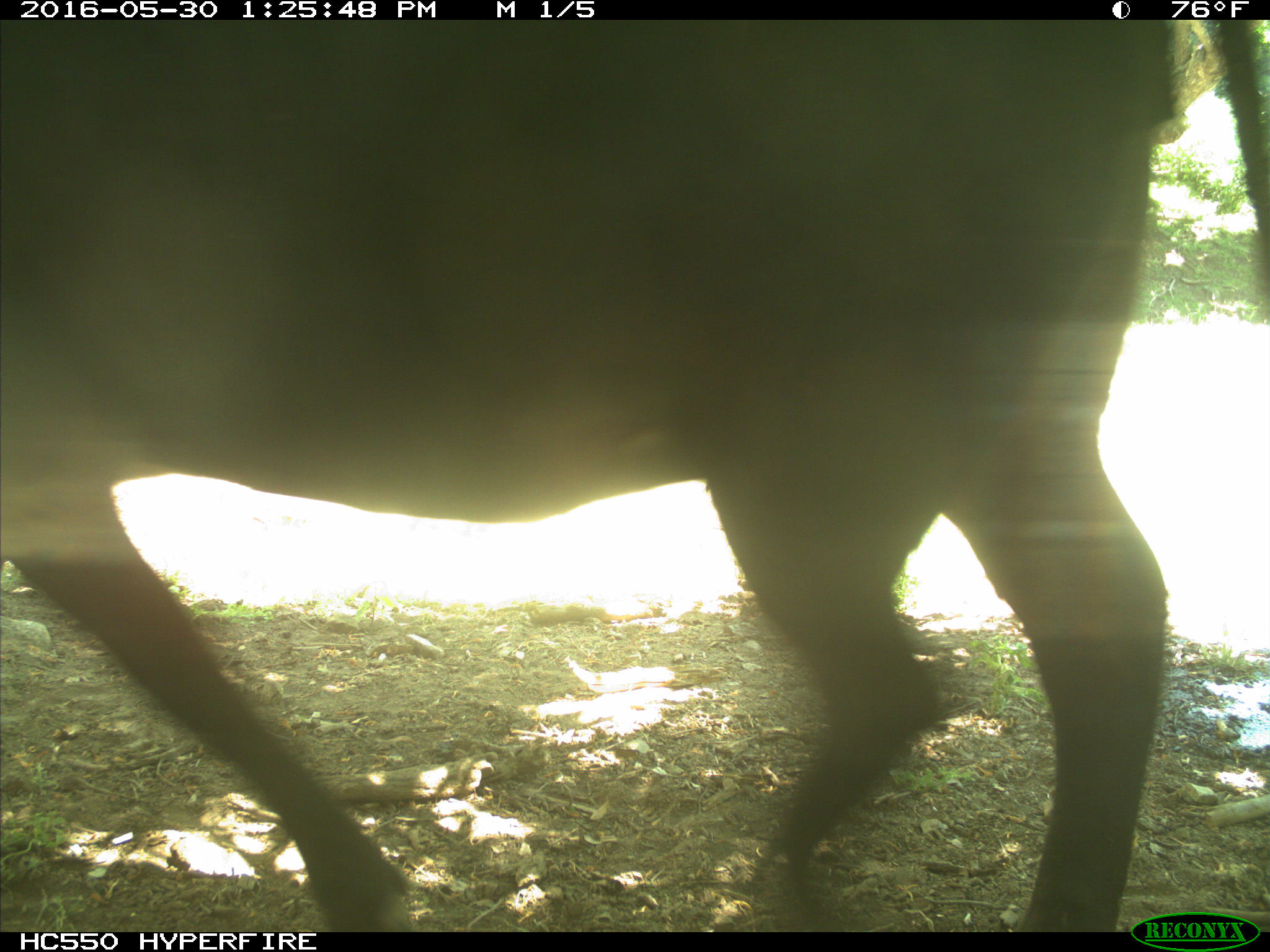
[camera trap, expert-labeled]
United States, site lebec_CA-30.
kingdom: Animalia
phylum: Chordata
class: Mammalia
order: Artiodactyla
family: Bovidae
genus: Bos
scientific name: Bos taurus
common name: domestic cow